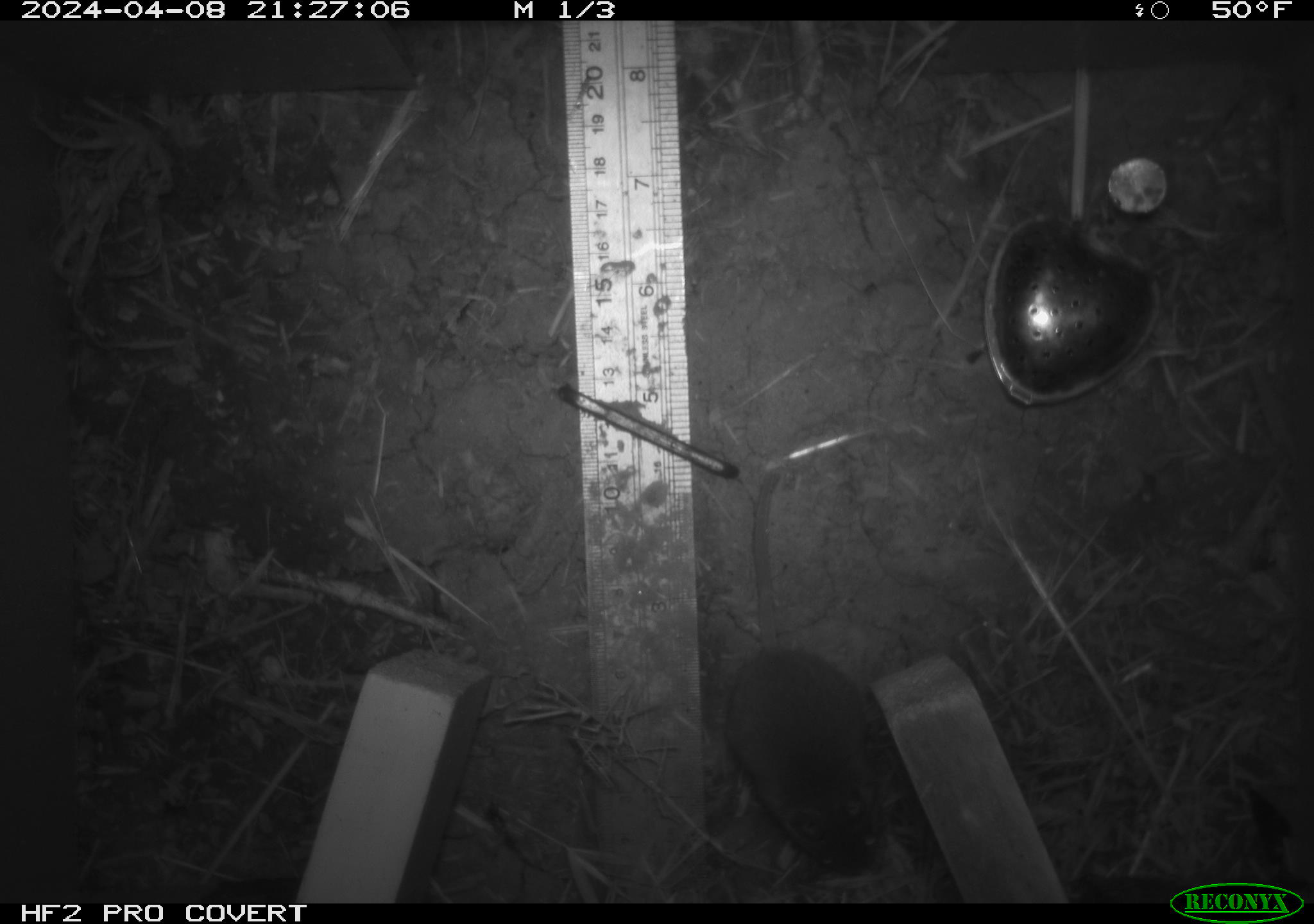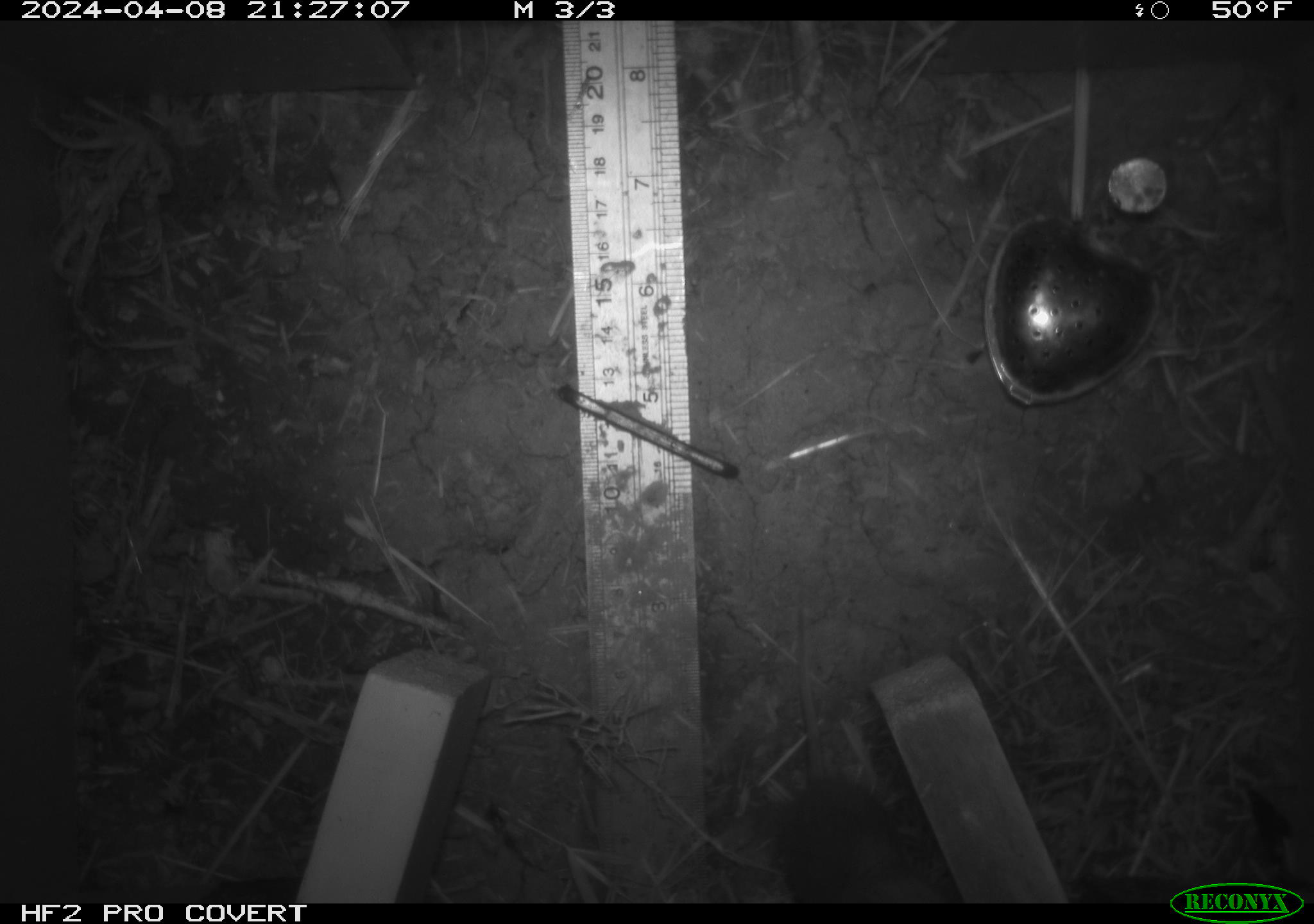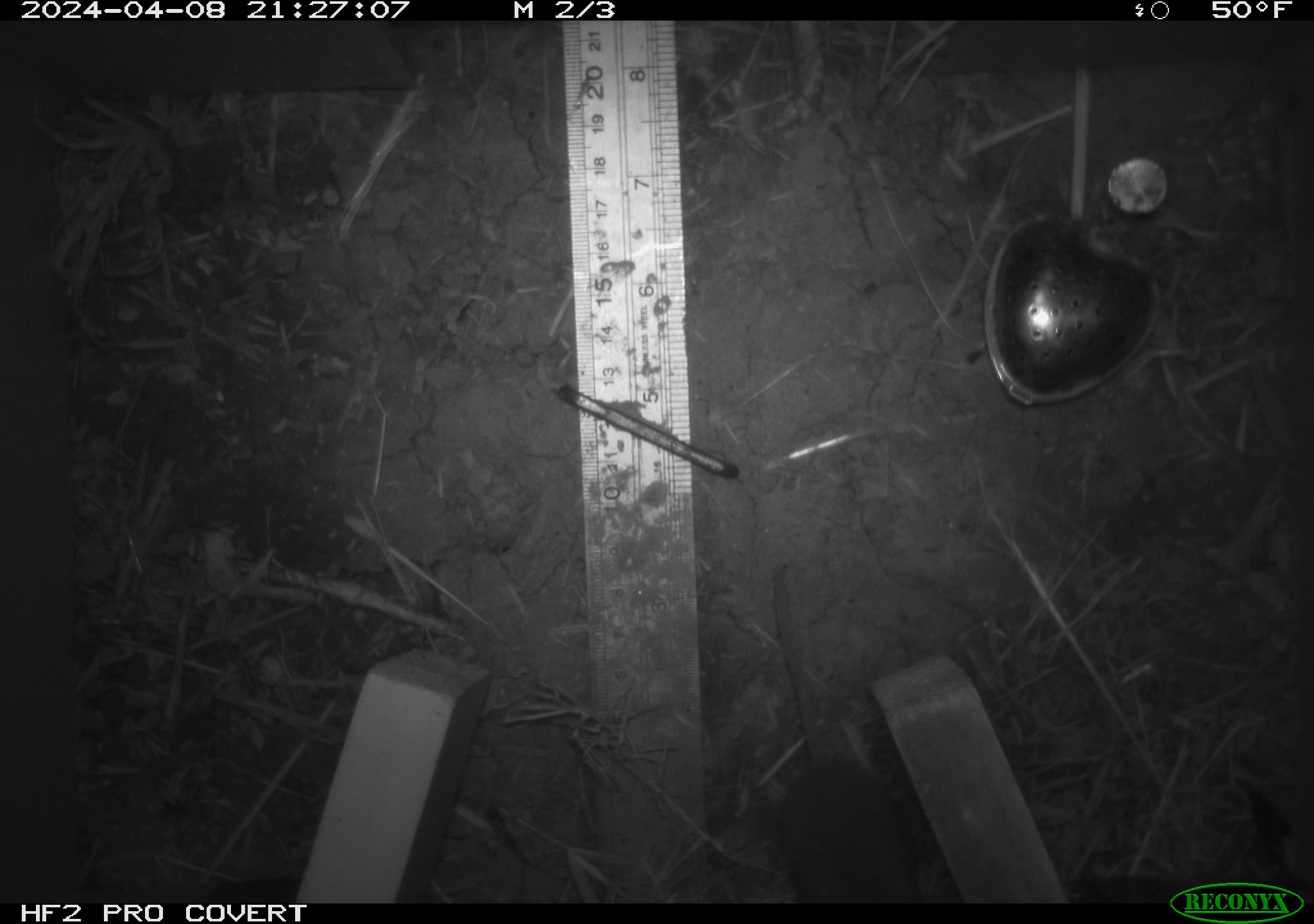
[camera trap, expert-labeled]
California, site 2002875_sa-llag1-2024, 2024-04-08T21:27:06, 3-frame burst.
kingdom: Animalia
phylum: Chordata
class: Mammalia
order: Rodentia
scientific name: Rodentia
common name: mouse species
Mouse species (Rodentia).